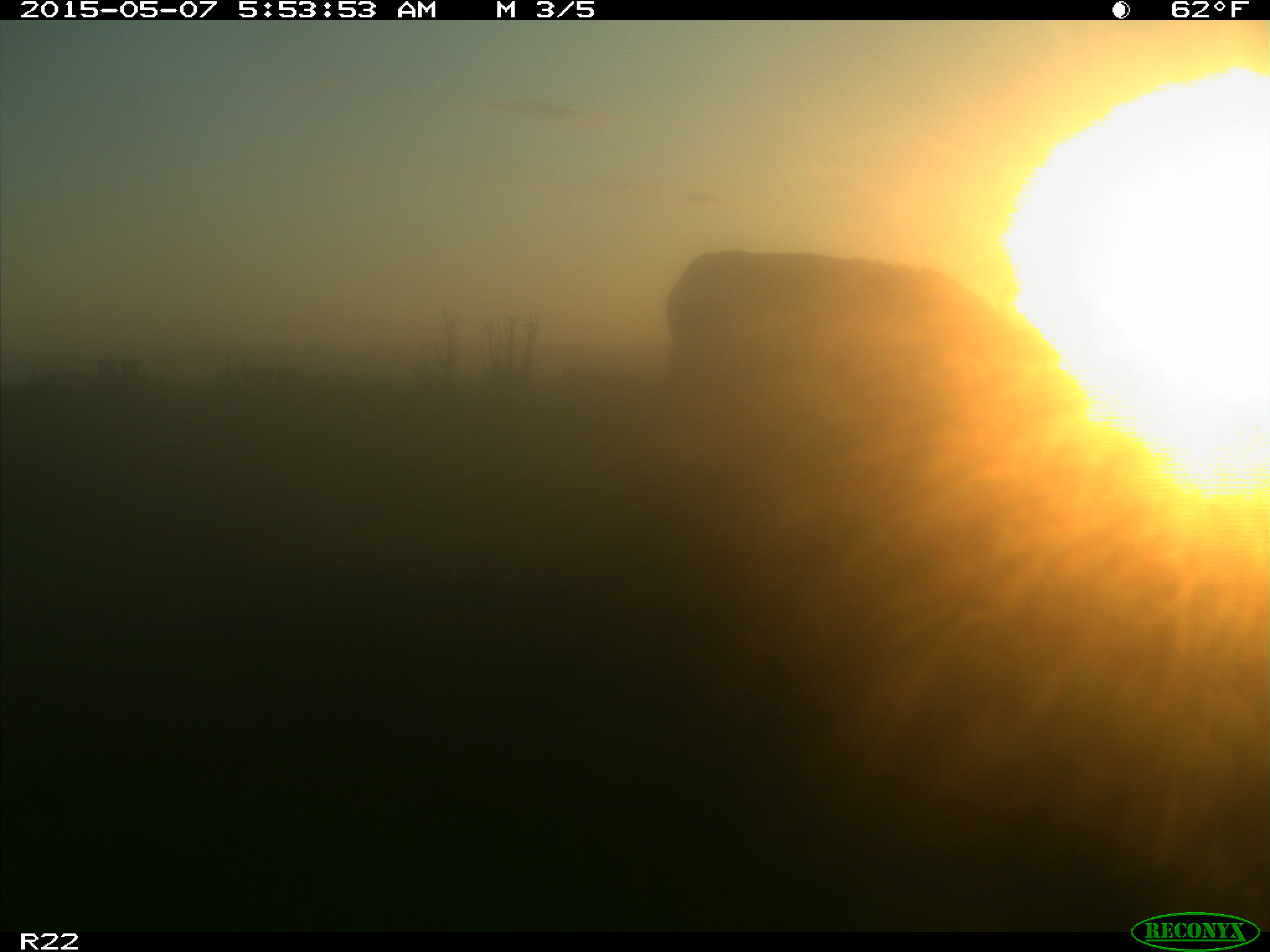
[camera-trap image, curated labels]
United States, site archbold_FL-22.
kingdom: Animalia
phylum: Chordata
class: Mammalia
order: Artiodactyla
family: Bovidae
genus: Bos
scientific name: Bos taurus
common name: domestic cow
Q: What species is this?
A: Bos taurus (domestic cow).